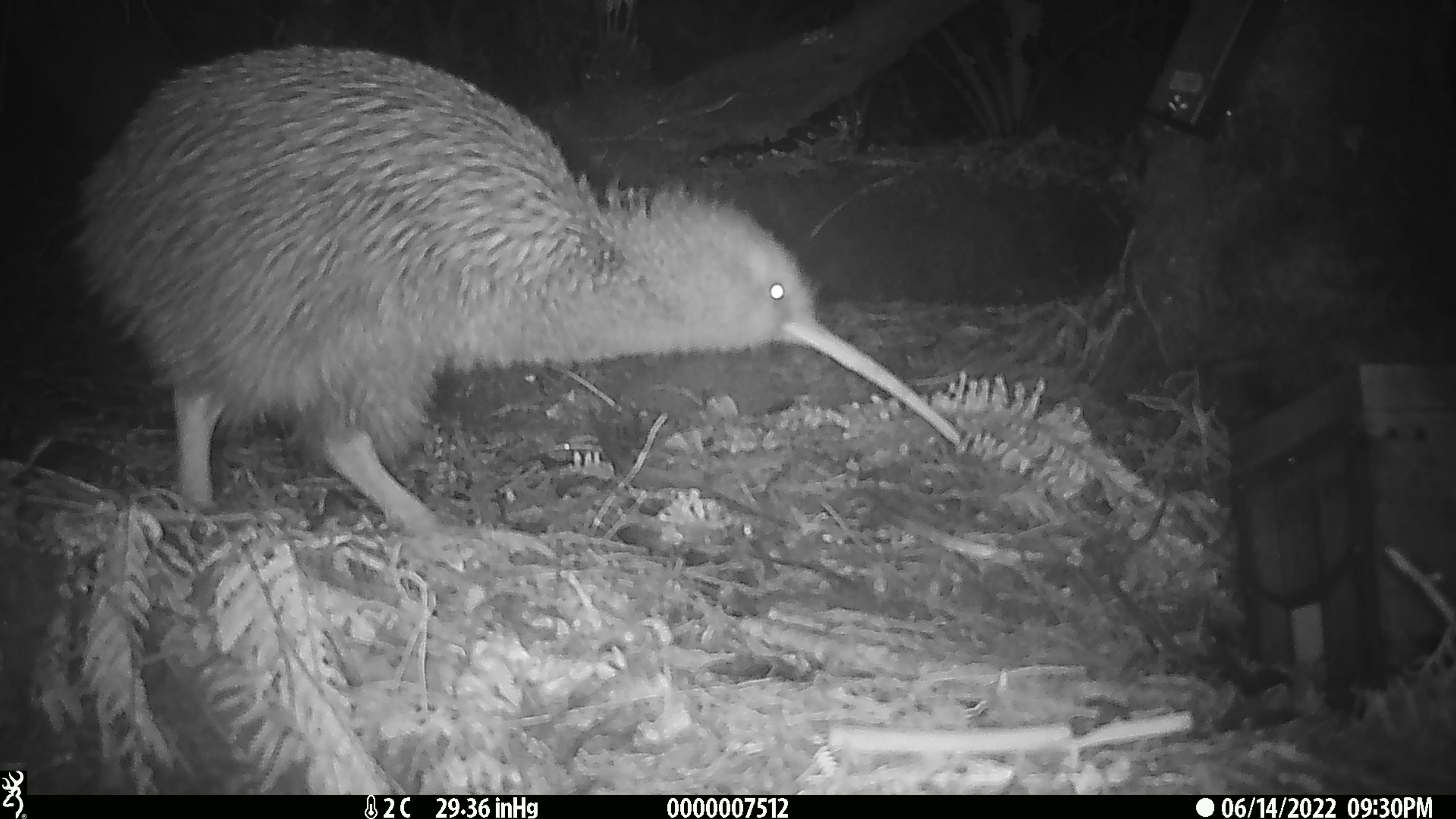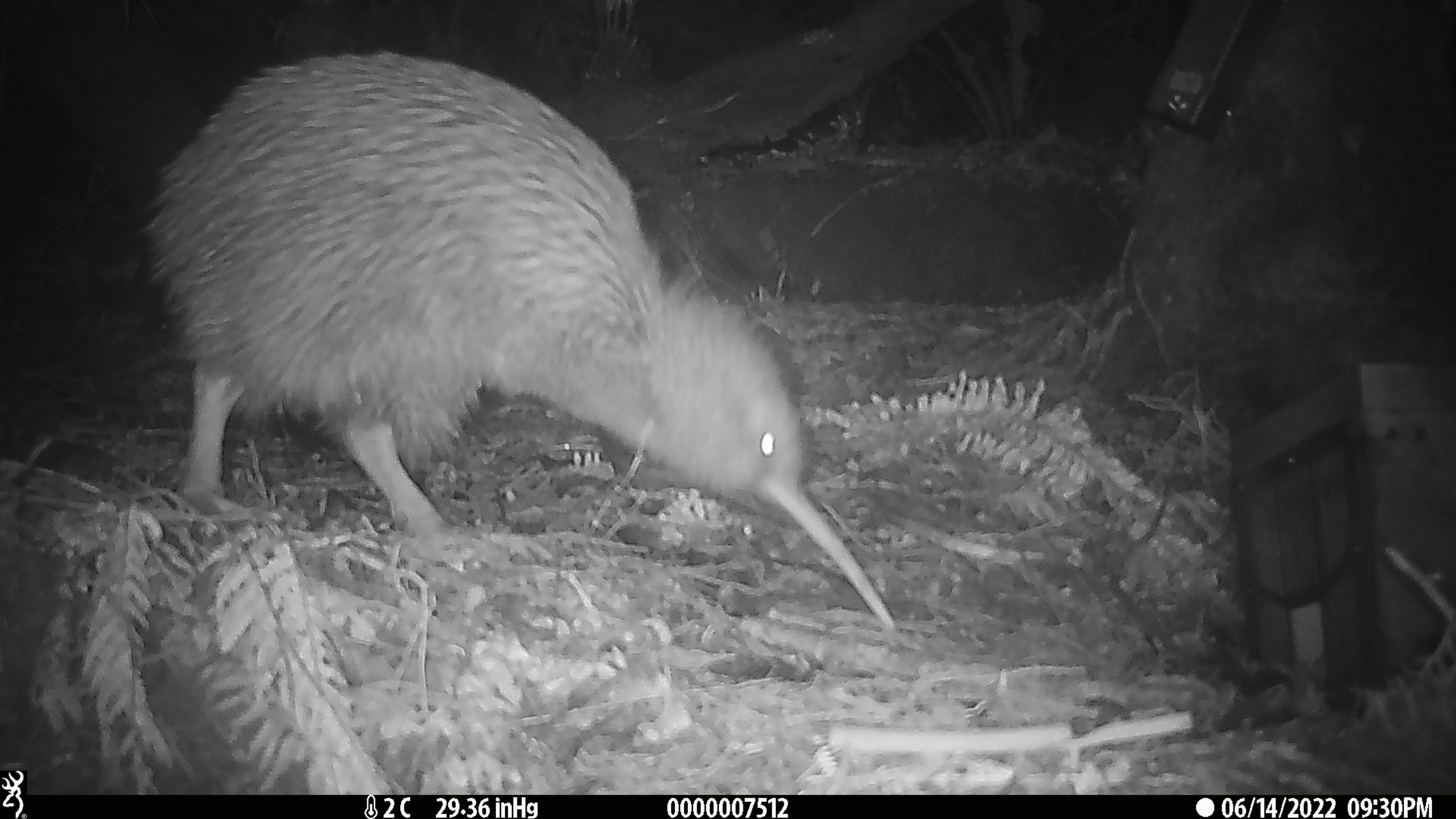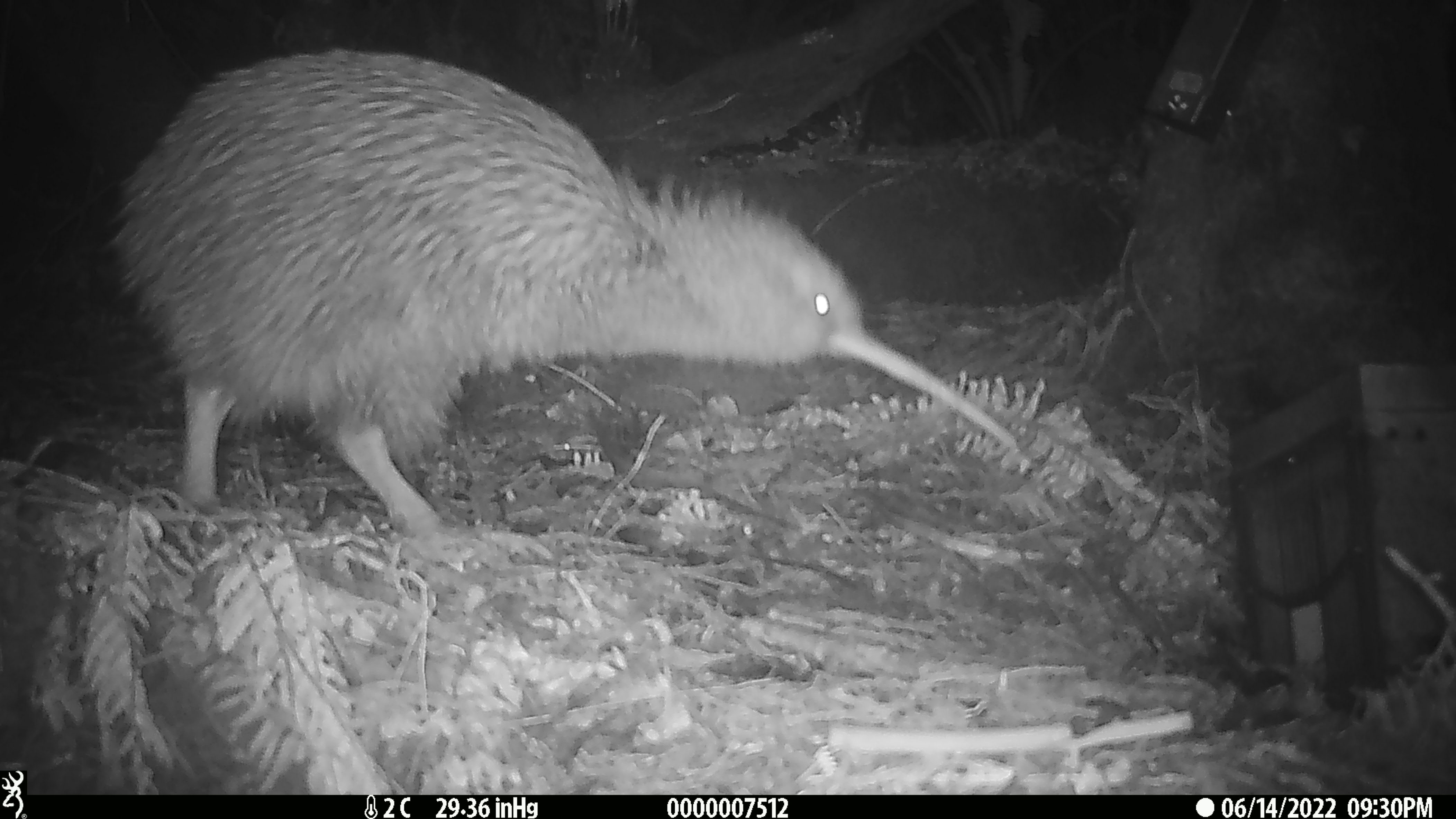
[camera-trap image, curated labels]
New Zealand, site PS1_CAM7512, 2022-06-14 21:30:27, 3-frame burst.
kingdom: Animalia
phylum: Chordata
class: Aves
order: Apterygiformes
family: Apterygidae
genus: Apteryx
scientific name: Apteryx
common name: kiwi